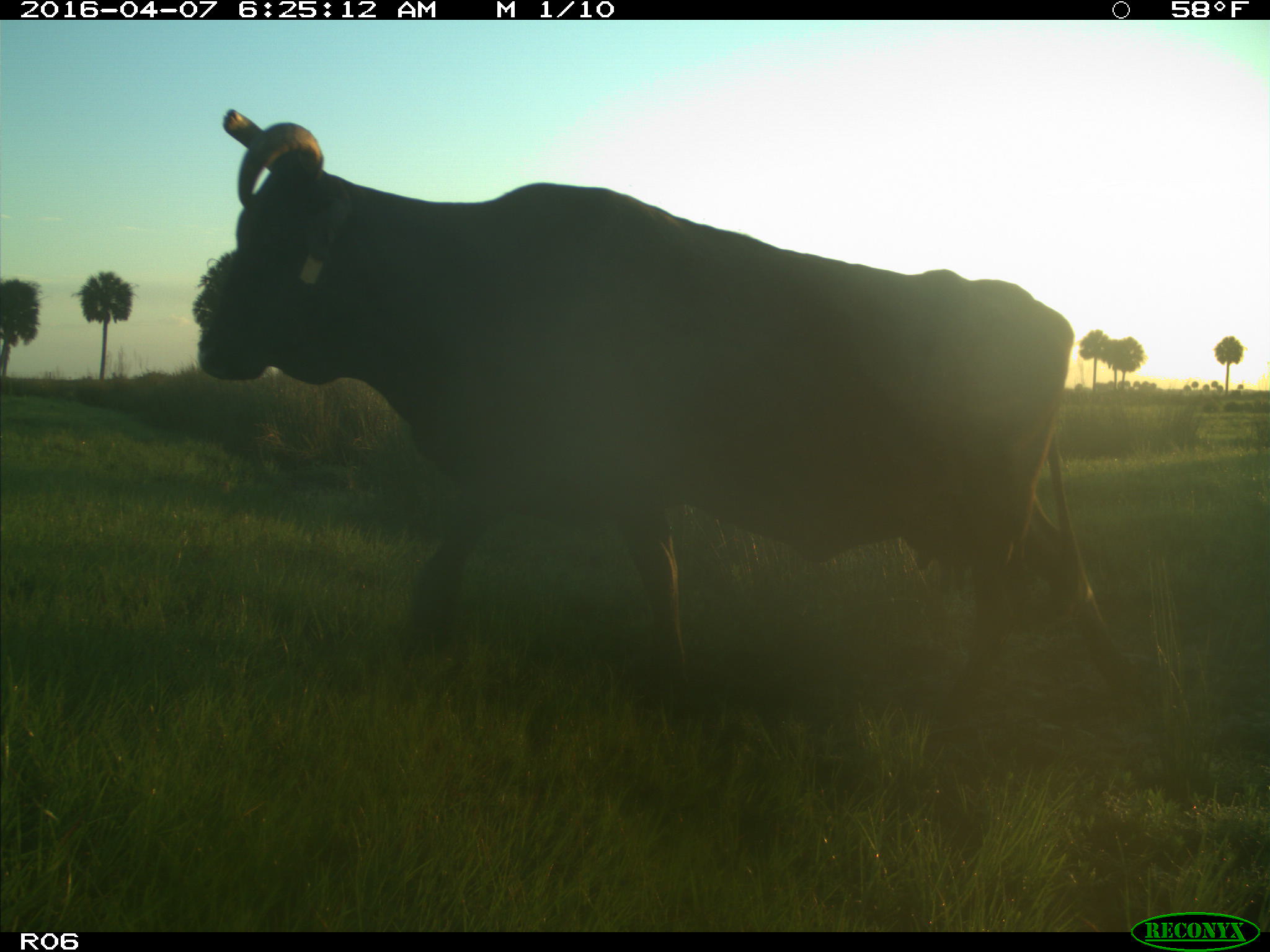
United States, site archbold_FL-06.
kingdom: Animalia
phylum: Chordata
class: Mammalia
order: Artiodactyla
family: Bovidae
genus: Bos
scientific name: Bos taurus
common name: domestic cow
Bos taurus (domestic cow).